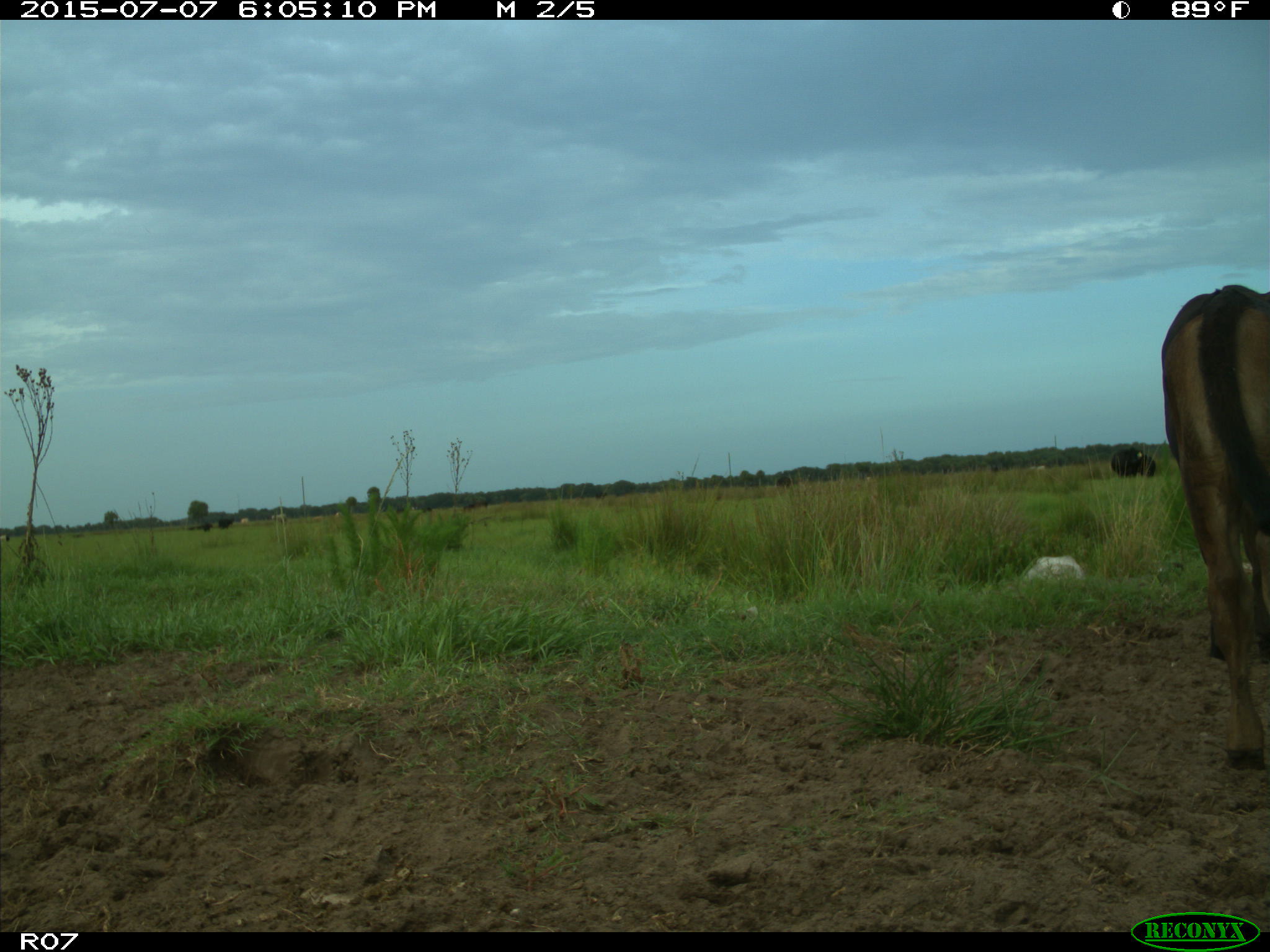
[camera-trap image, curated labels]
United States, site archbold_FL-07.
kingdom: Animalia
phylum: Chordata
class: Mammalia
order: Artiodactyla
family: Bovidae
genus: Bos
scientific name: Bos taurus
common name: domestic cow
Bos taurus (domestic cow).